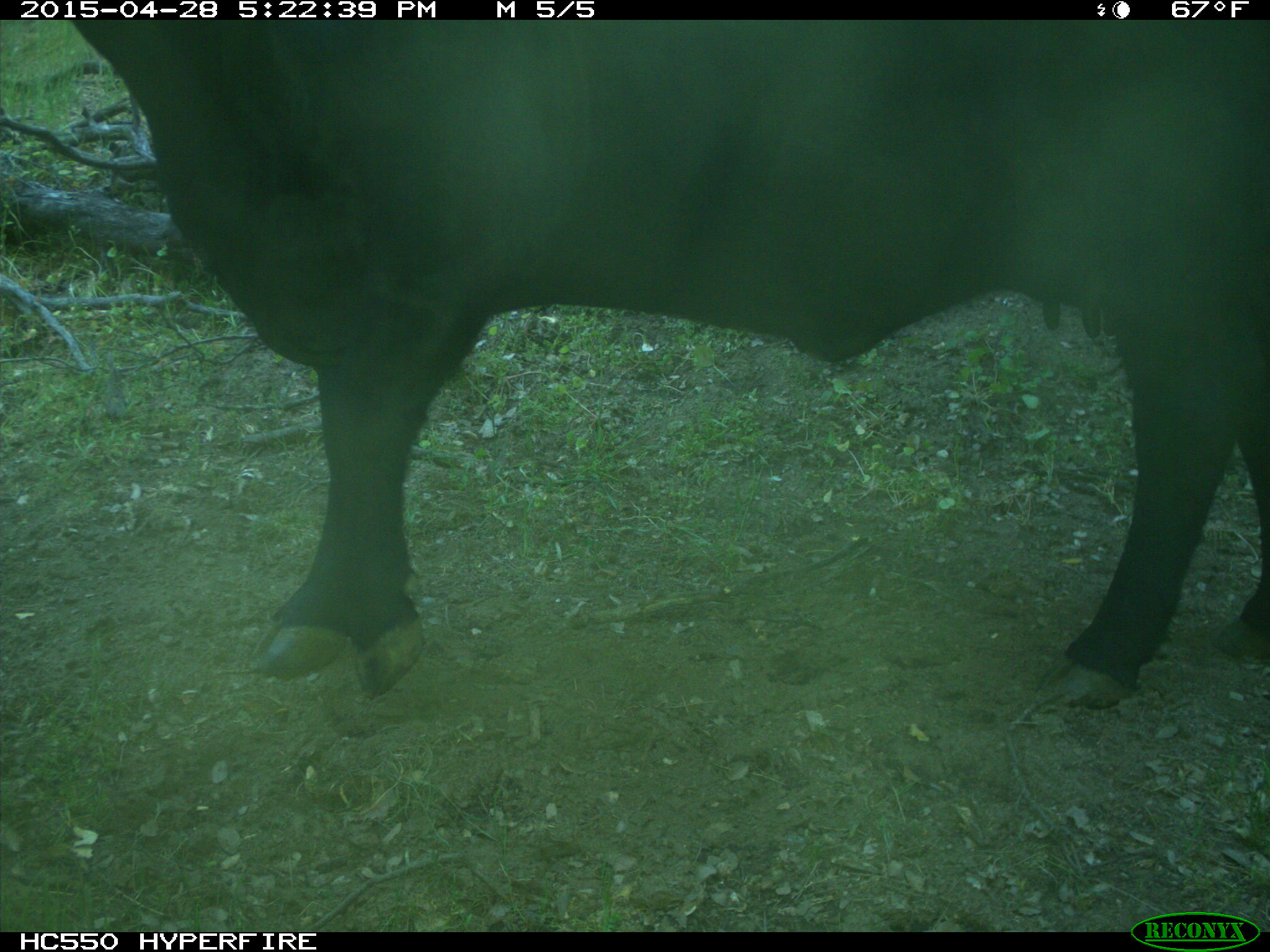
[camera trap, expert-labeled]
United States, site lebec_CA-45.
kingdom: Animalia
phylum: Chordata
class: Mammalia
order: Artiodactyla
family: Bovidae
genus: Bos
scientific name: Bos taurus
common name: domestic cow